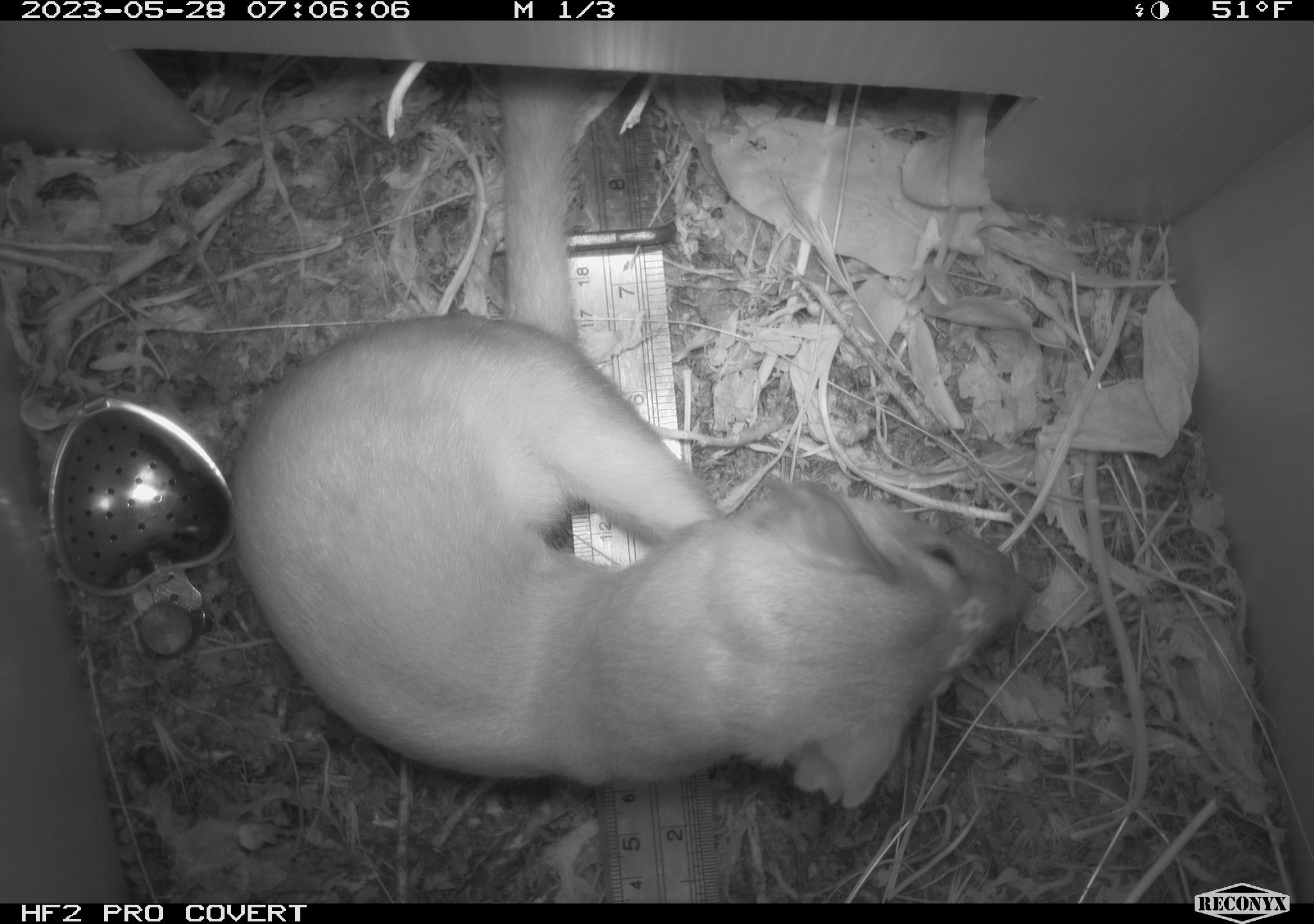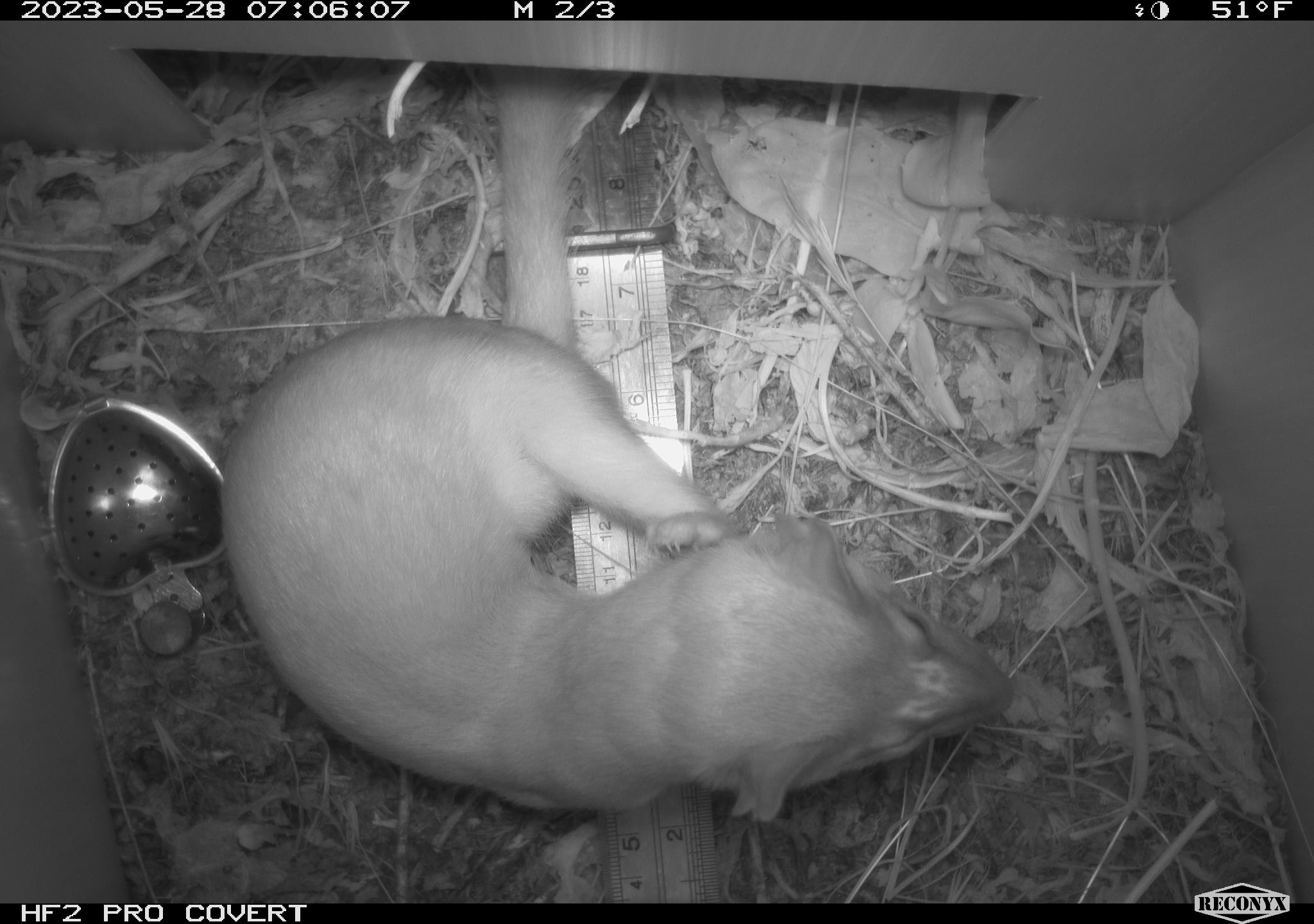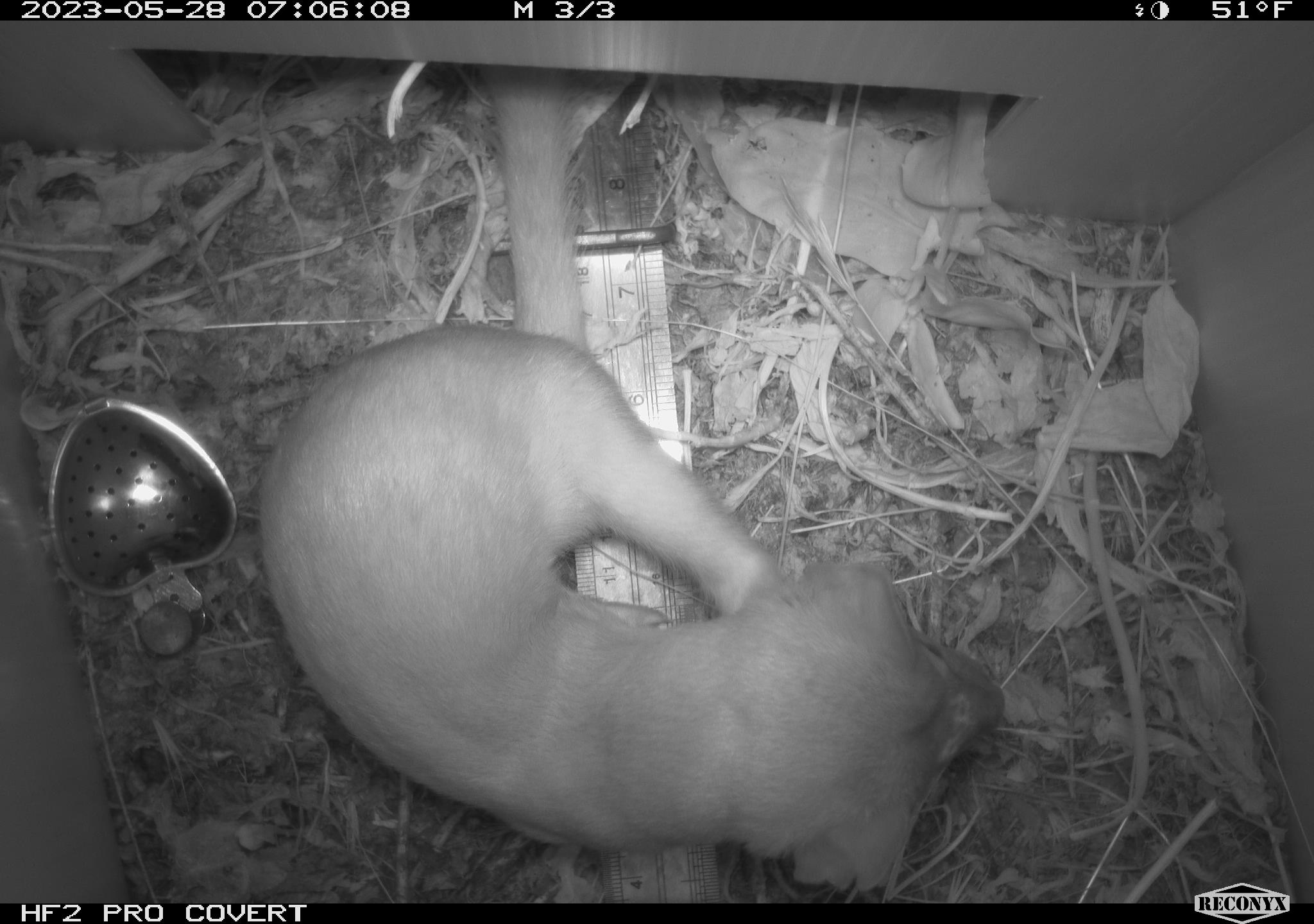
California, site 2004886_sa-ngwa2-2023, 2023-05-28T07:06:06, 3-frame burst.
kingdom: Animalia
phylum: Chordata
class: Mammalia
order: Carnivora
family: Mustelidae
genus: Neogale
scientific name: Neogale frenata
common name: long-tailed weasel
Long-tailed weasel (Neogale frenata).